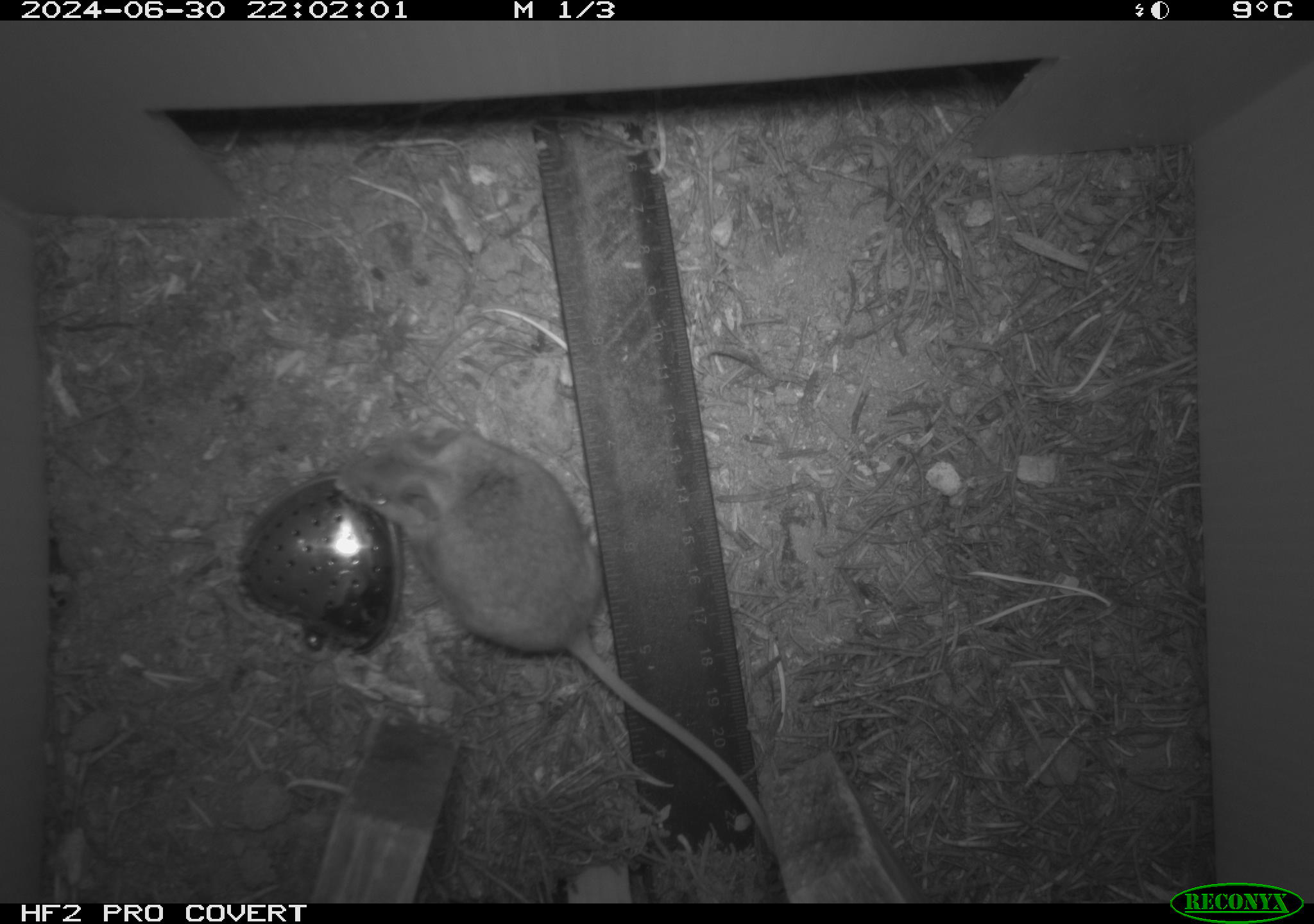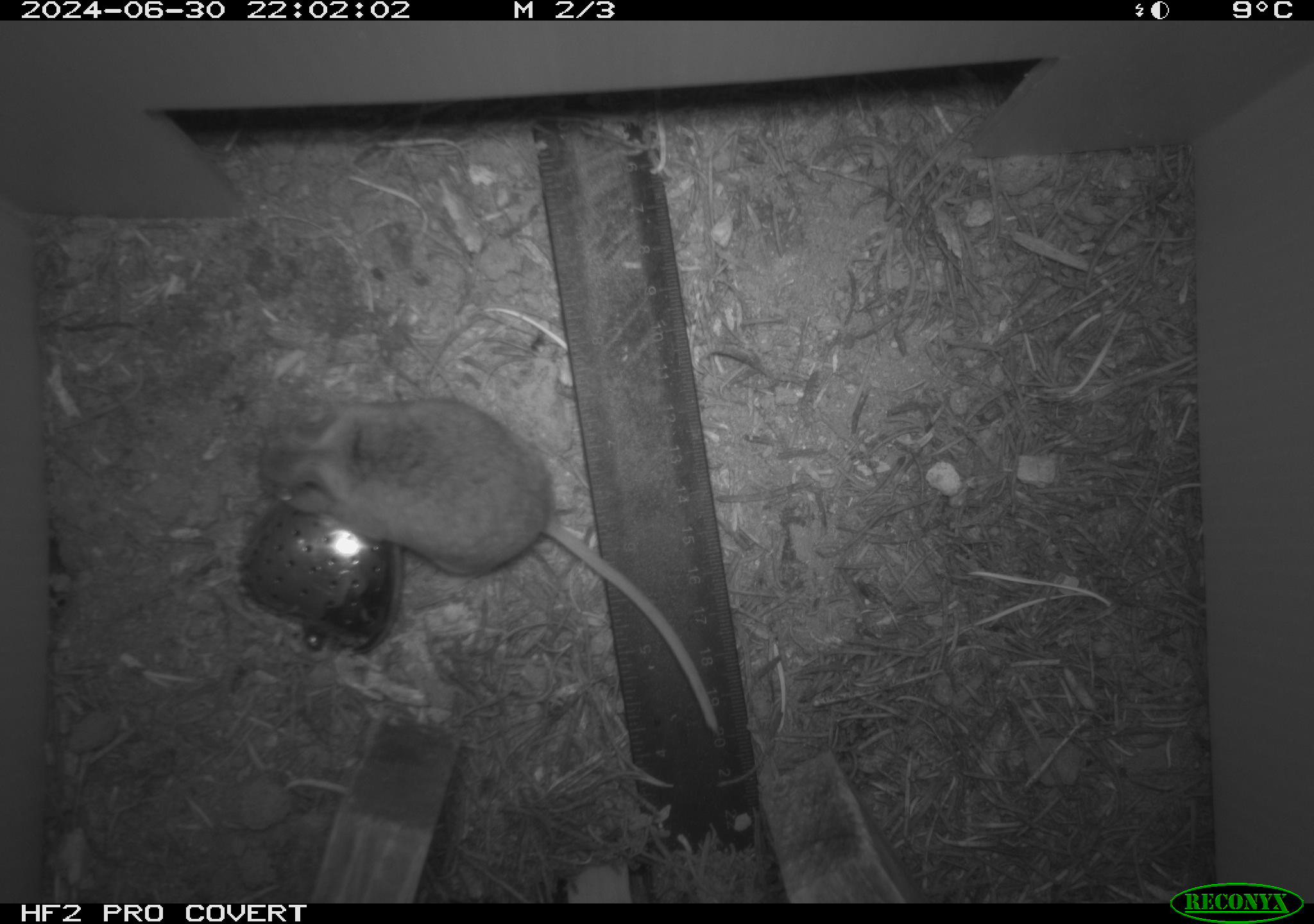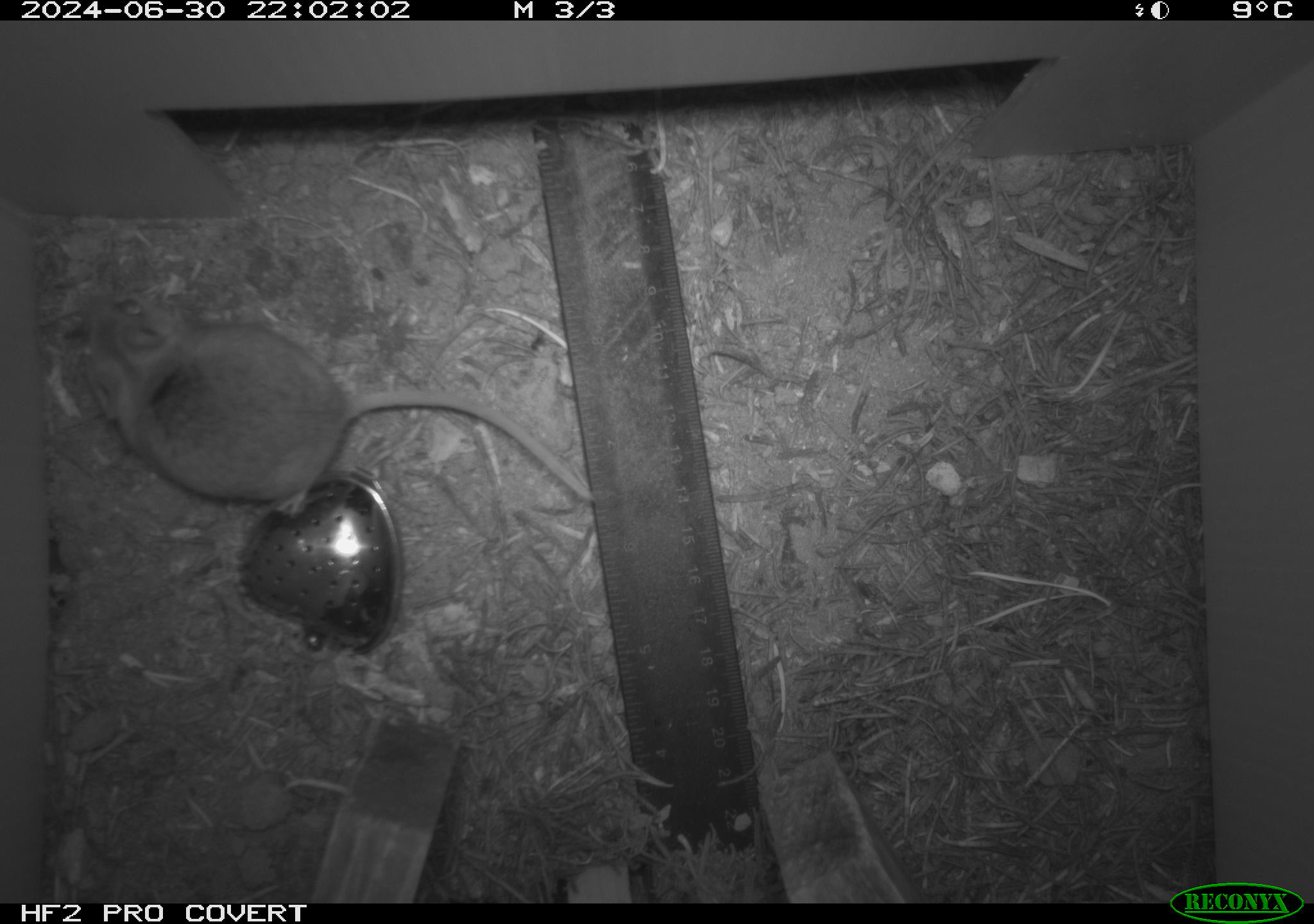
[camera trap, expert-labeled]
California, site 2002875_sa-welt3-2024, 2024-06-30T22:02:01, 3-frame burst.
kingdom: Animalia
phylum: Chordata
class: Mammalia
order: Rodentia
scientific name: Rodentia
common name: mouse species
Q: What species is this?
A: Mouse species (Rodentia).